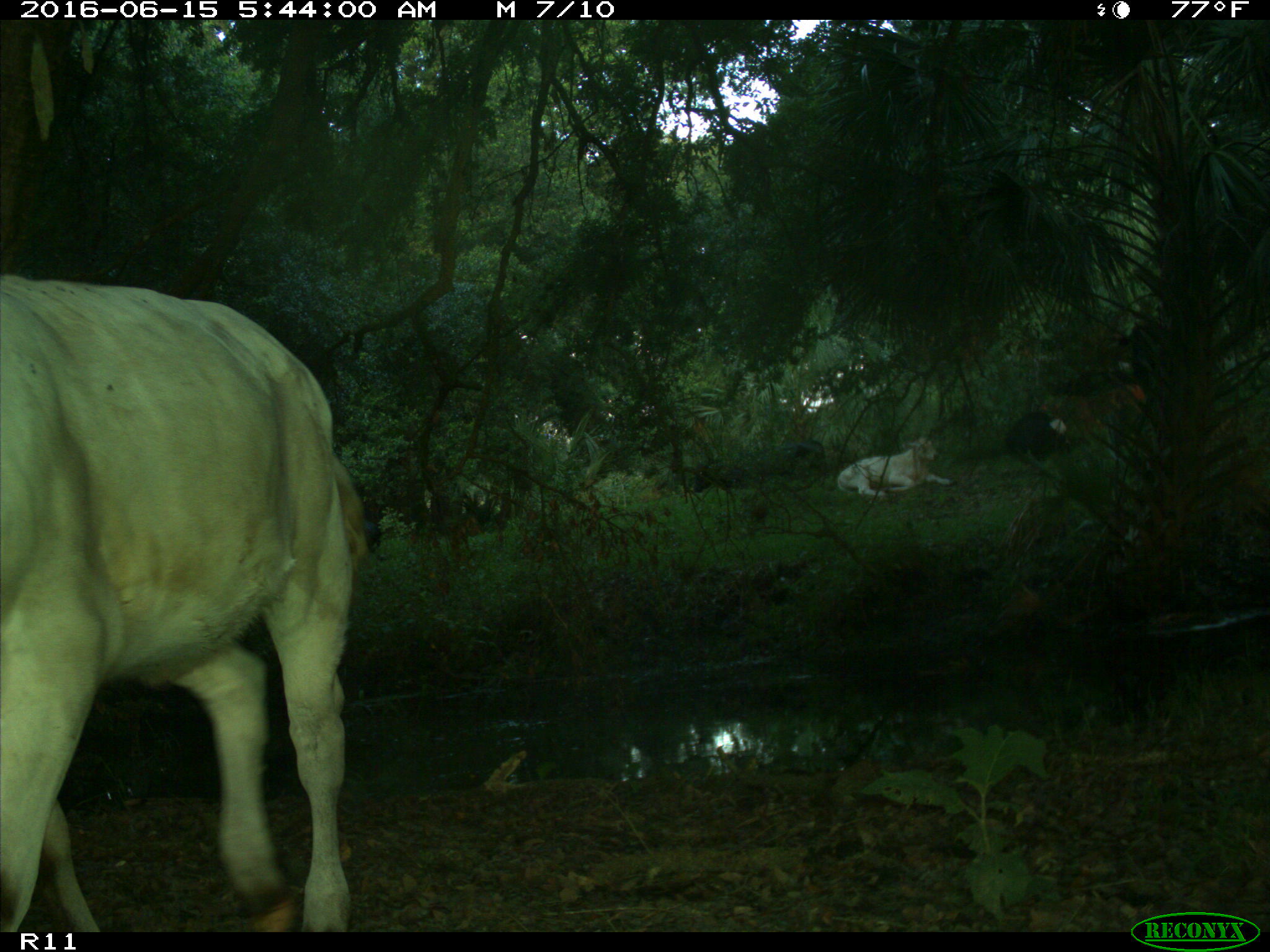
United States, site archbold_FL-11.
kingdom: Animalia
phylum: Chordata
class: Mammalia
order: Artiodactyla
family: Bovidae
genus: Bos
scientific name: Bos taurus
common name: domestic cow